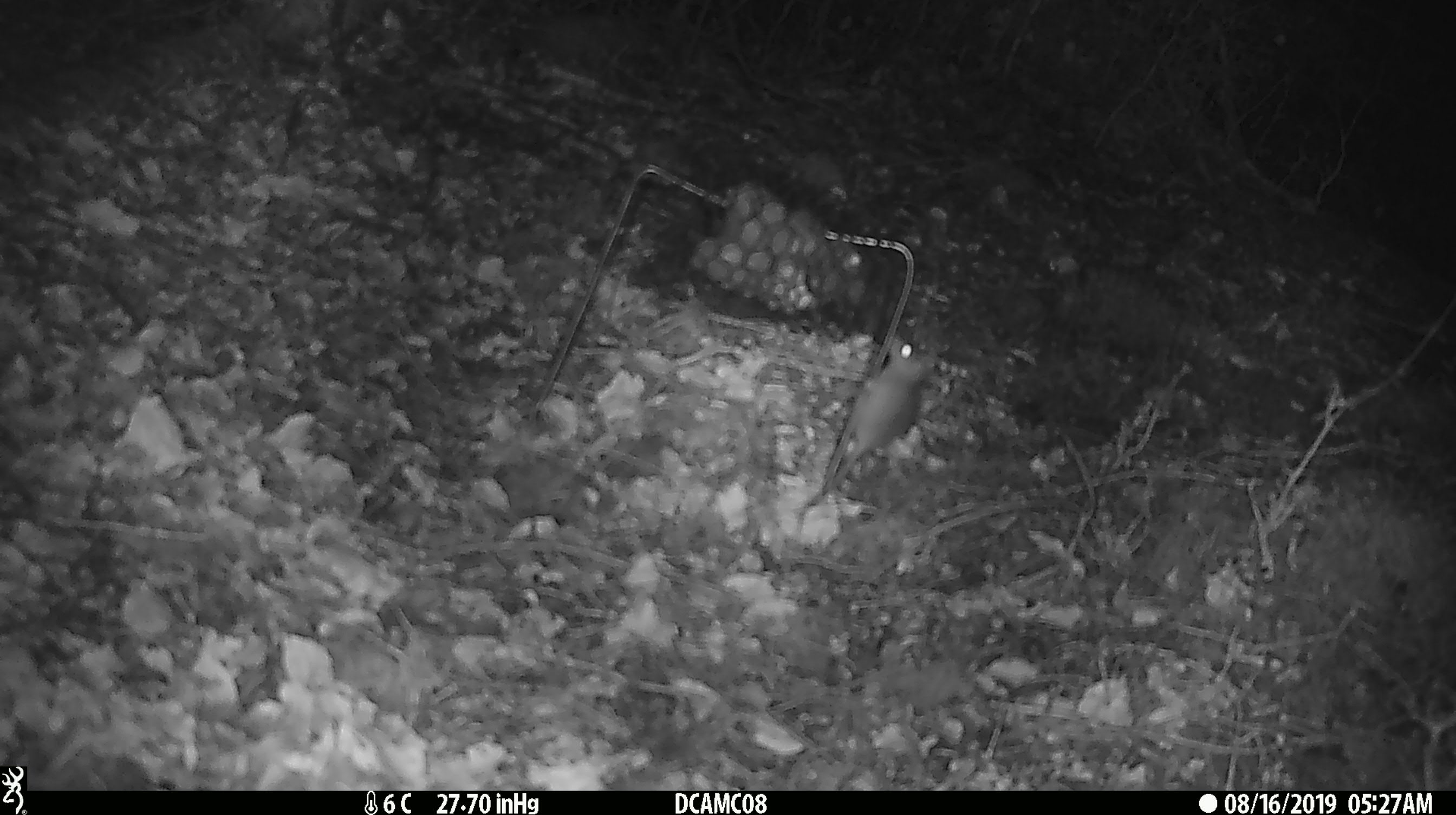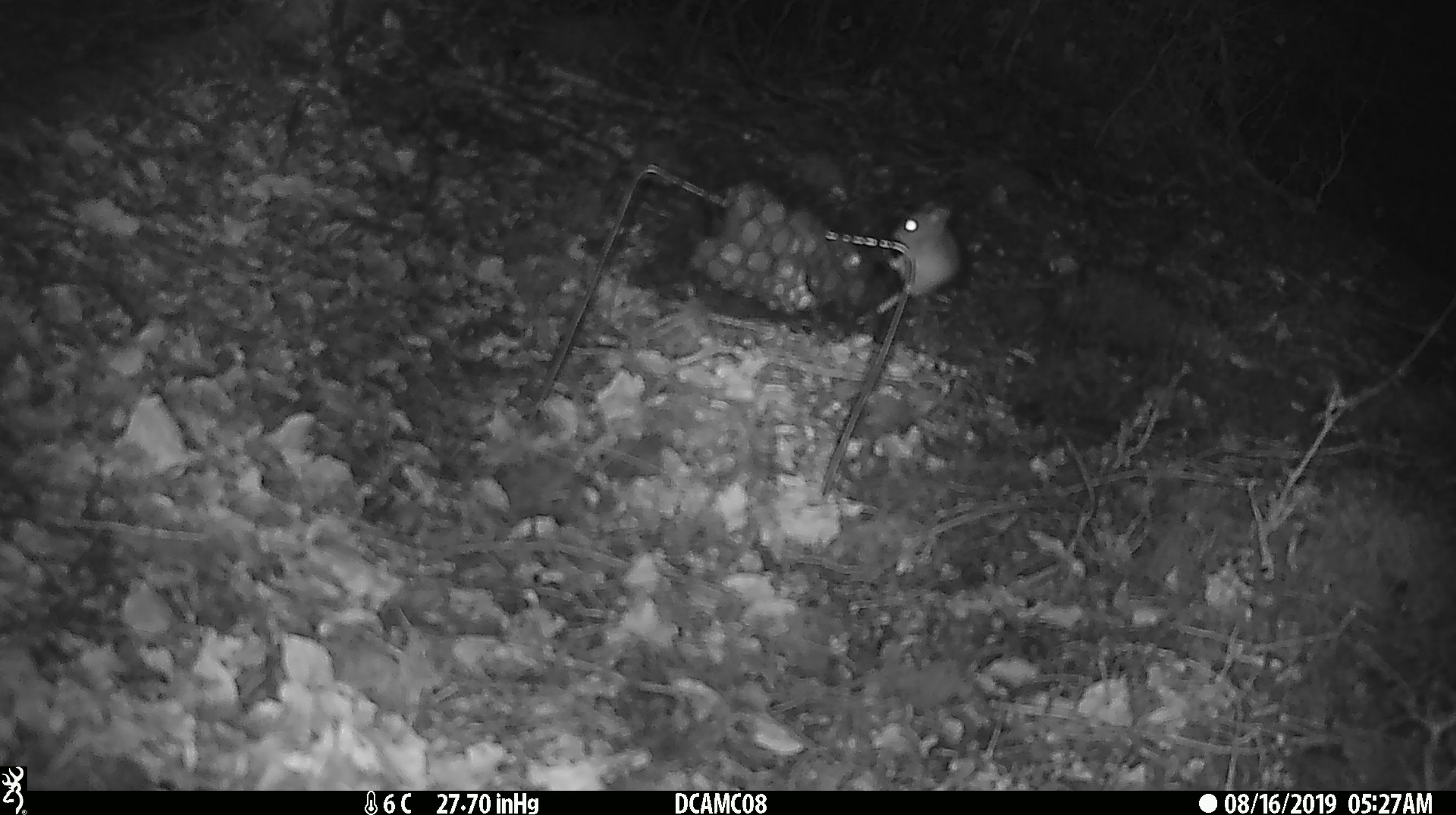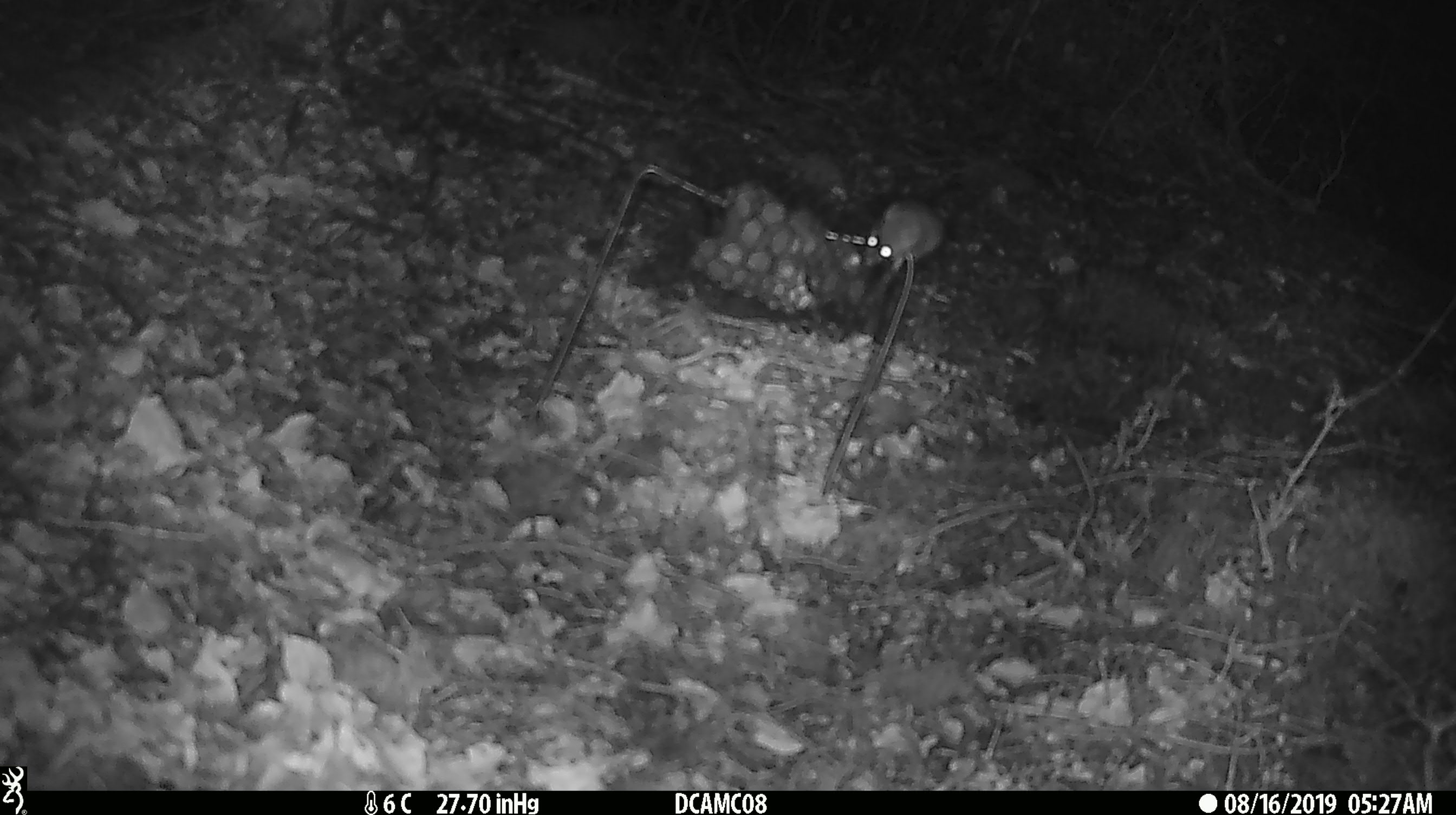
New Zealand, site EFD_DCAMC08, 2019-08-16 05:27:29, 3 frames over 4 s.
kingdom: Animalia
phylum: Chordata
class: Mammalia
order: Rodentia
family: Muridae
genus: Mus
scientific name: Mus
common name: mouse